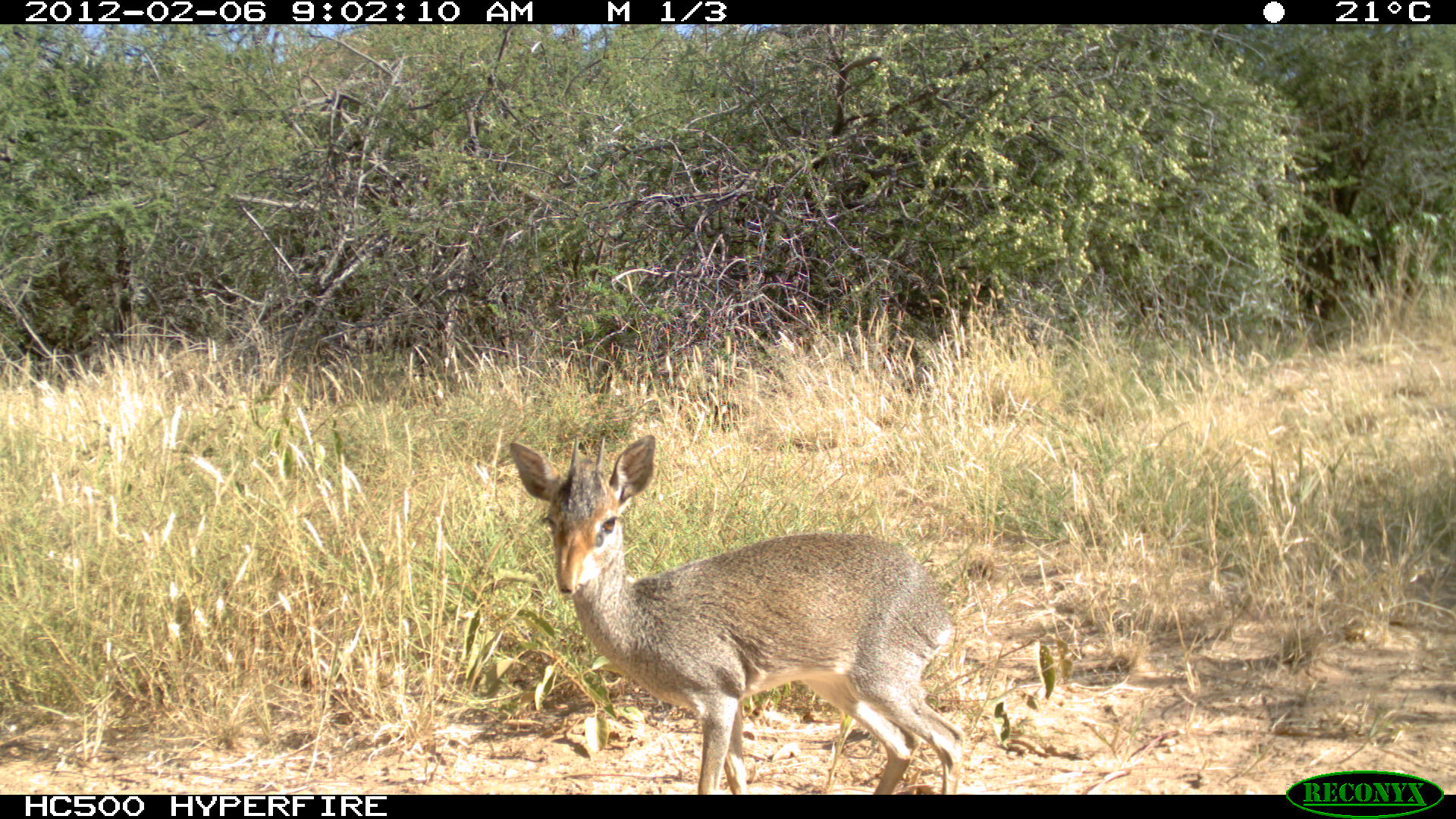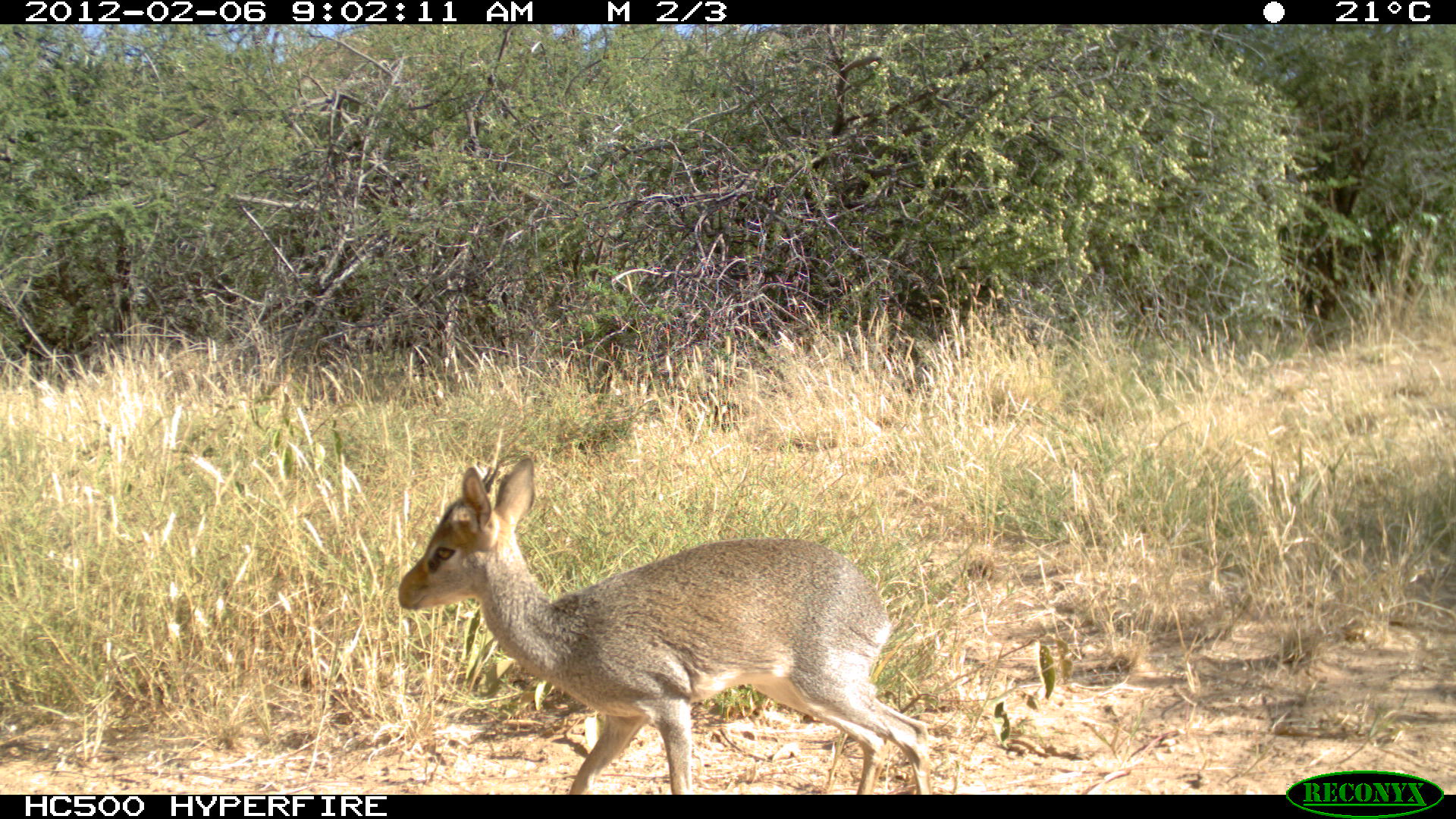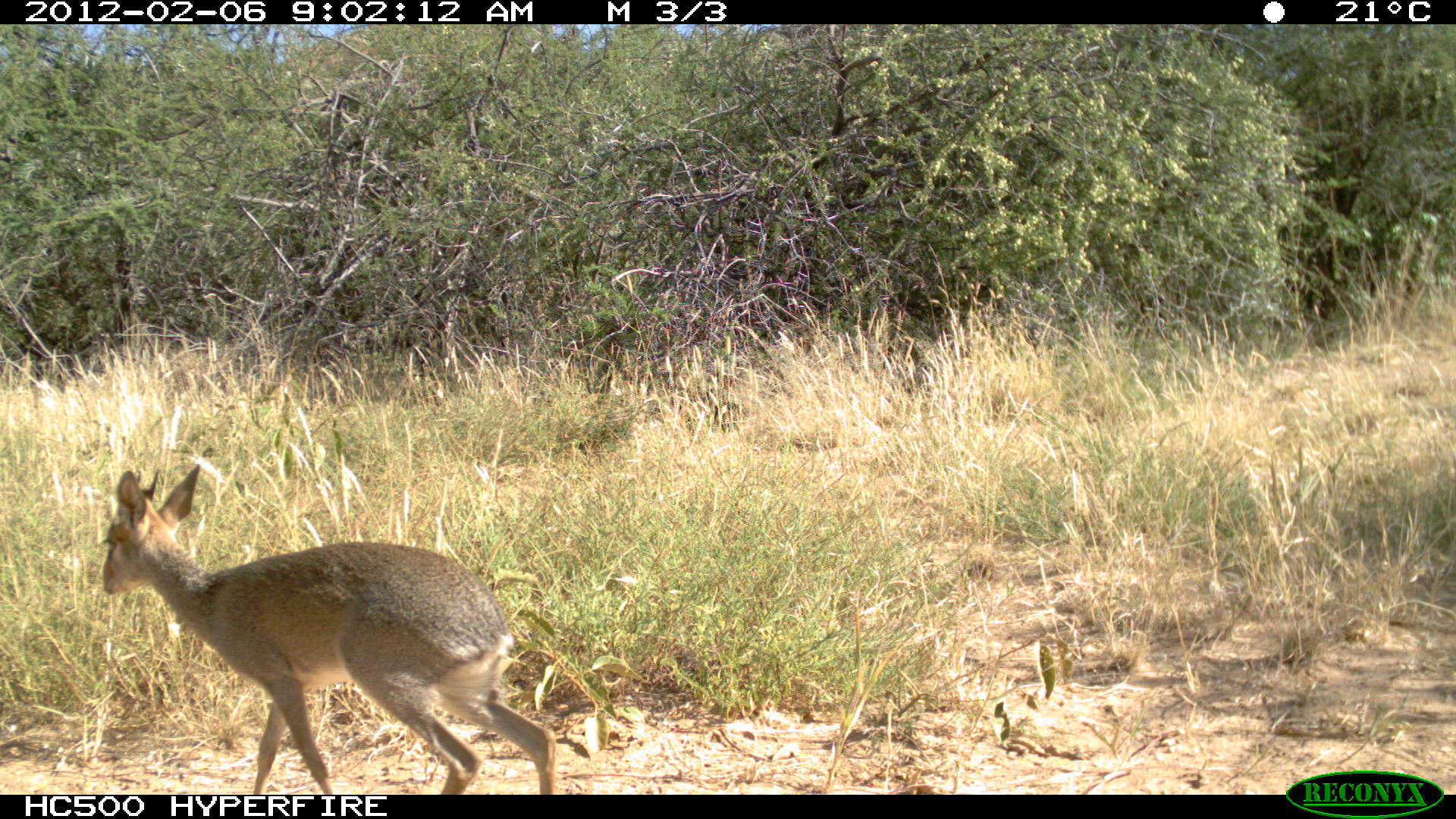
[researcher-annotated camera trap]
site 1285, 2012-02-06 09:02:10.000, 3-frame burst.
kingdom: Animalia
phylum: Chordata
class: Mammalia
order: Artiodactyla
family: Bovidae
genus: Madoqua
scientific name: Madoqua guentheri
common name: günther's dik-dik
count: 1